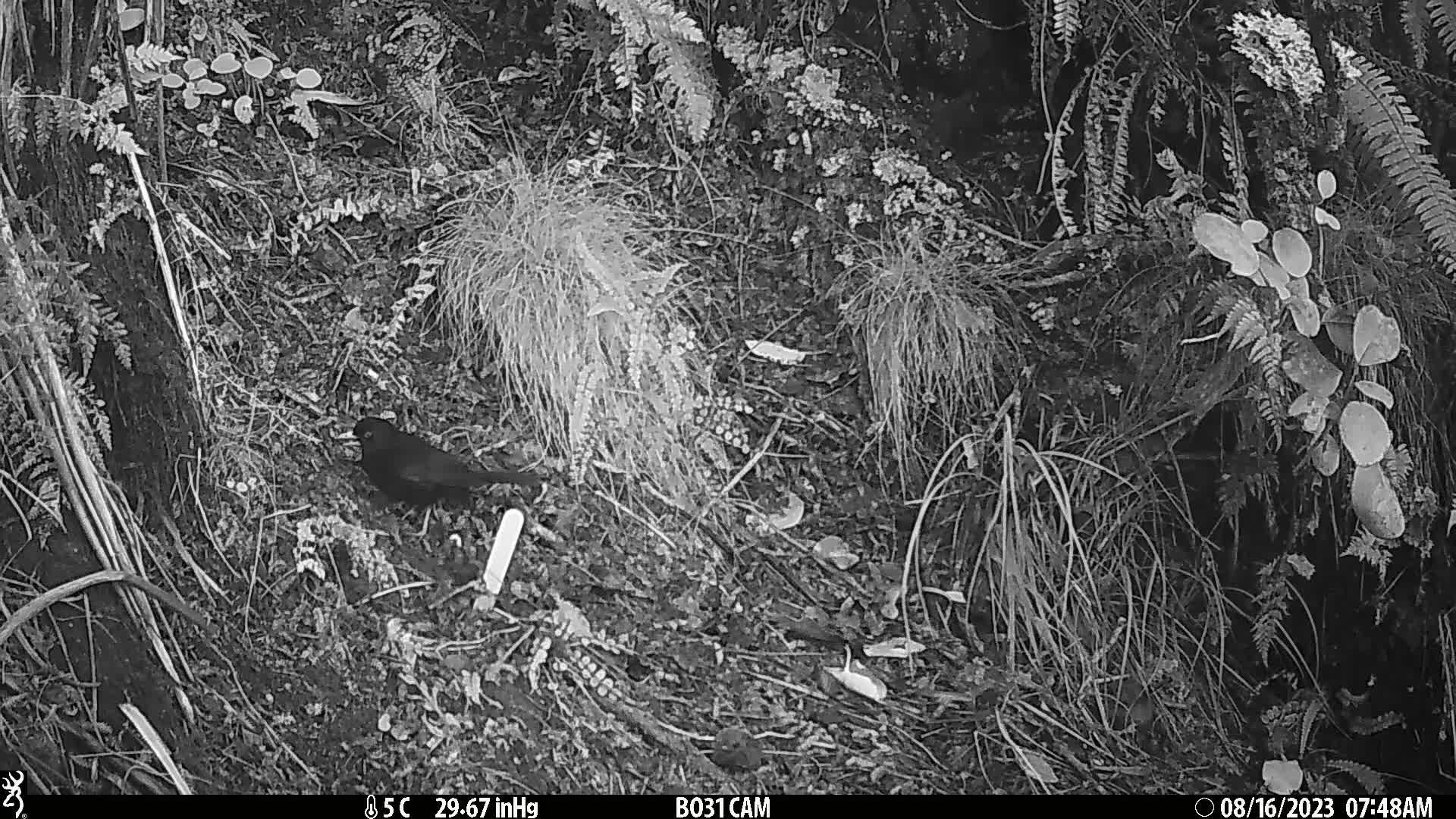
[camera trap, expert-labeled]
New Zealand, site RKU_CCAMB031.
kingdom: Animalia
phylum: Chordata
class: Aves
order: Passeriformes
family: Turdidae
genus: Turdus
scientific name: Turdus merula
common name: eurasian blackbird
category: blackbird